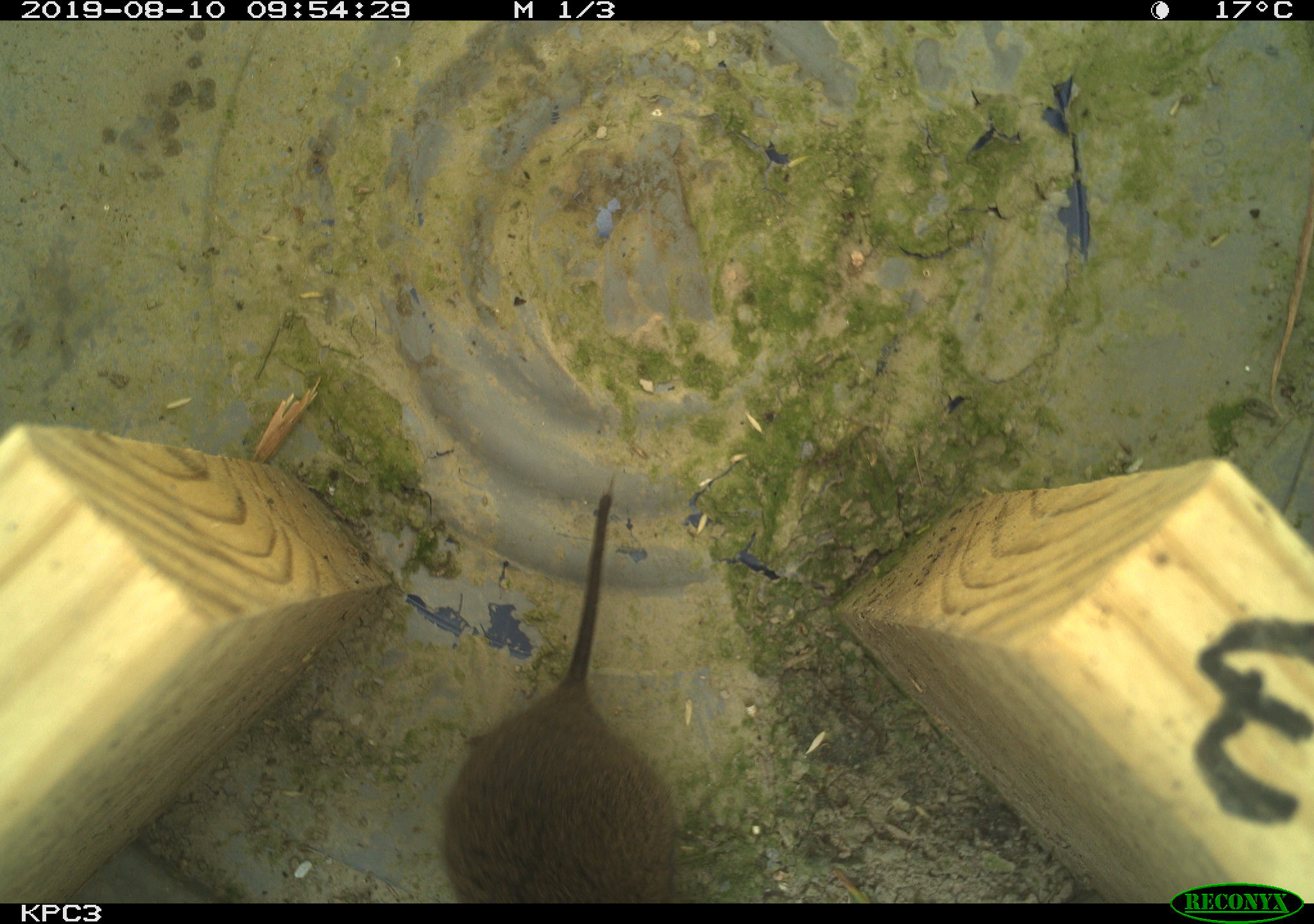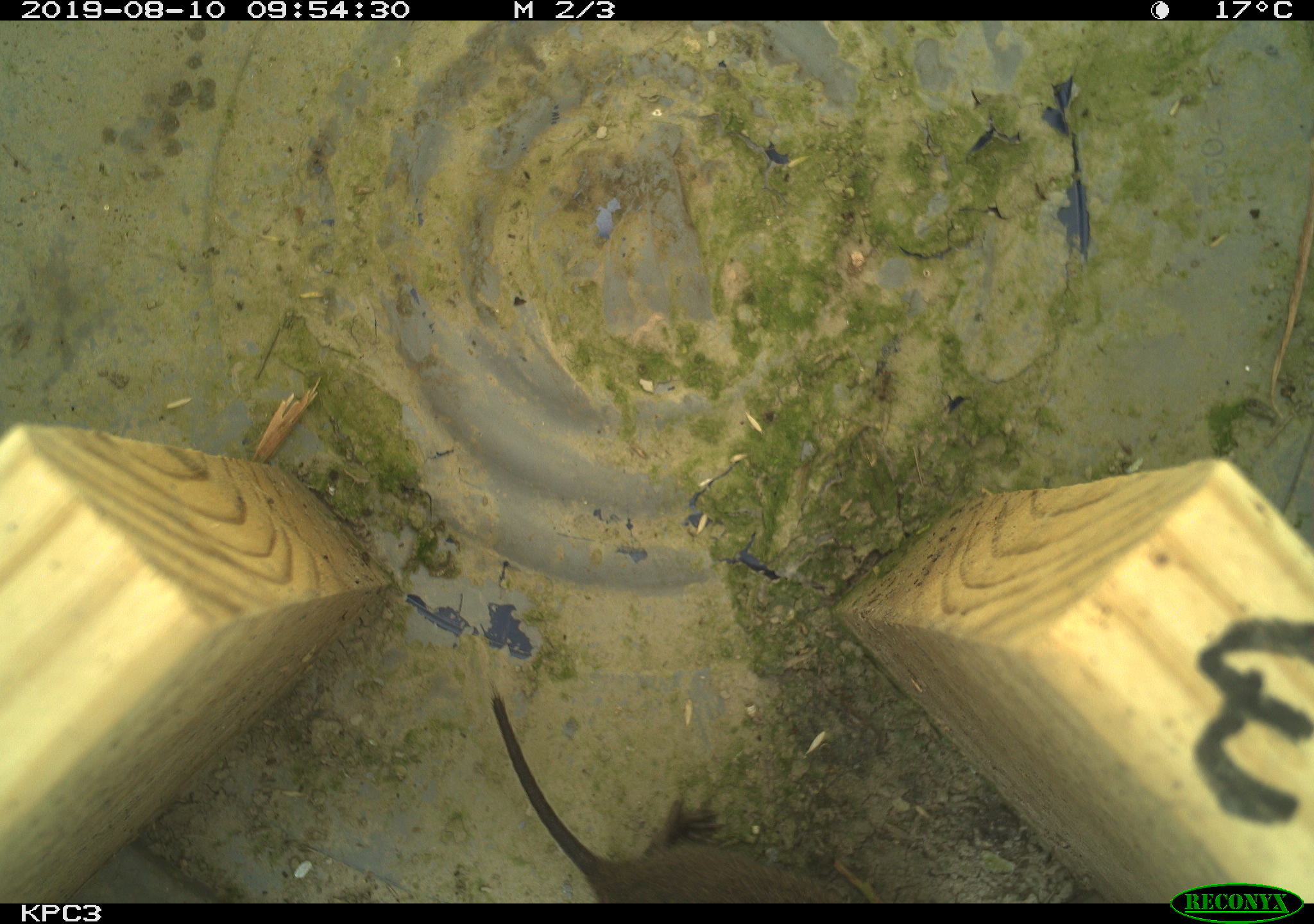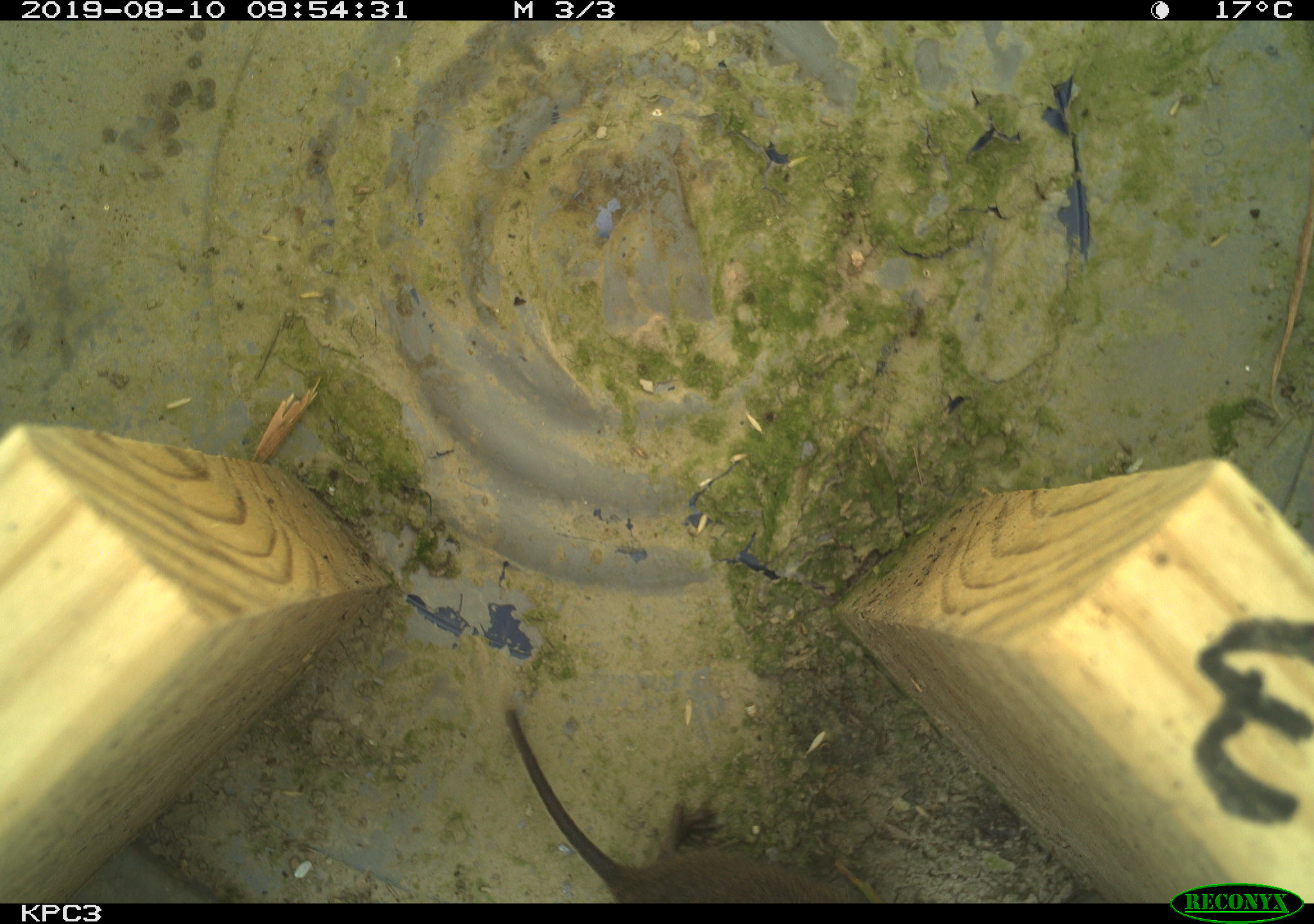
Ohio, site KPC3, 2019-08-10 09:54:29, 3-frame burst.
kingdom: Animalia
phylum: Chordata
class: Mammalia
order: Rodentia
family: Cricetidae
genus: Microtus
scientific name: Microtus pennsylvanicus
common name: meadow vole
Meadow vole (Microtus pennsylvanicus).